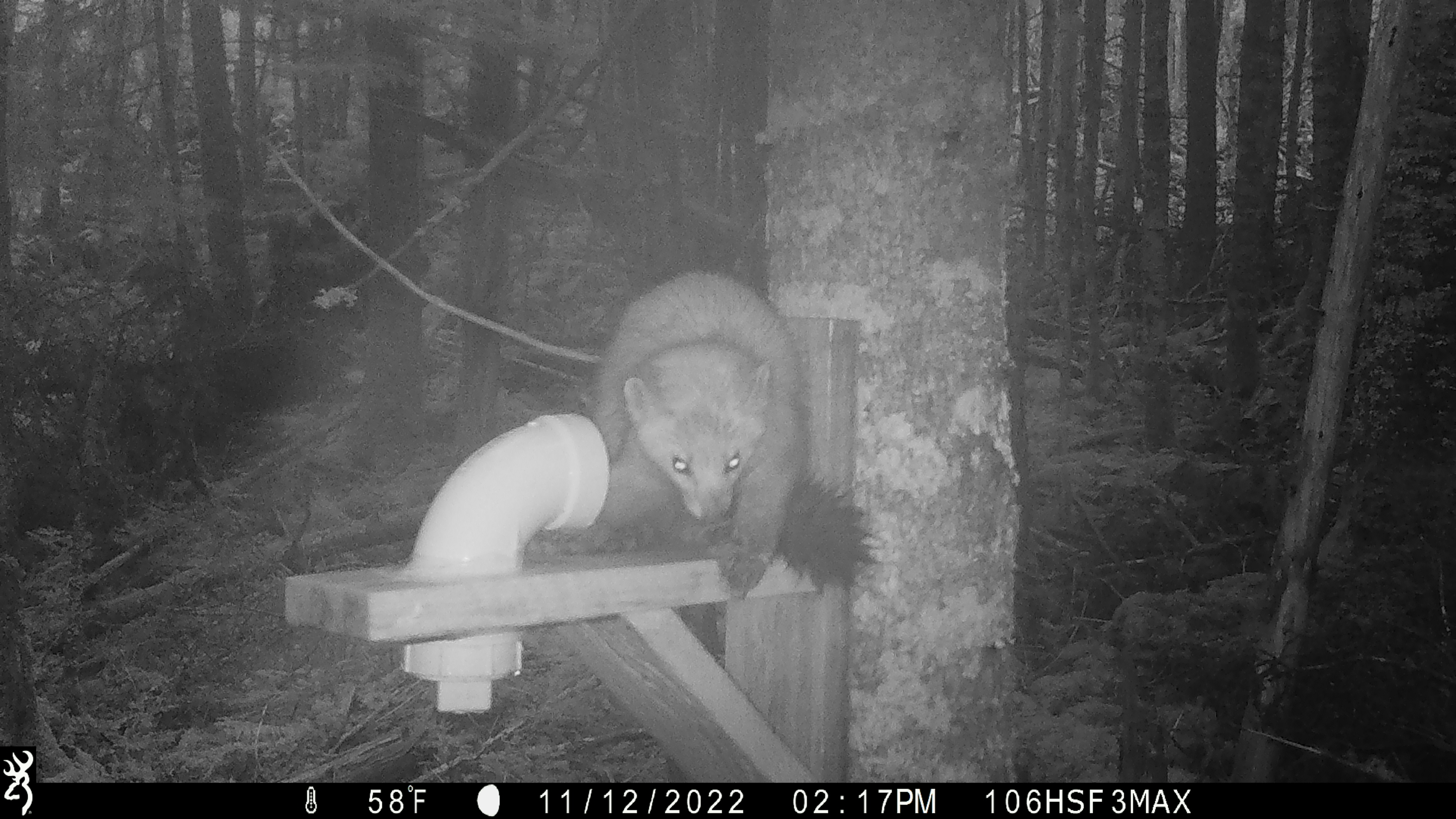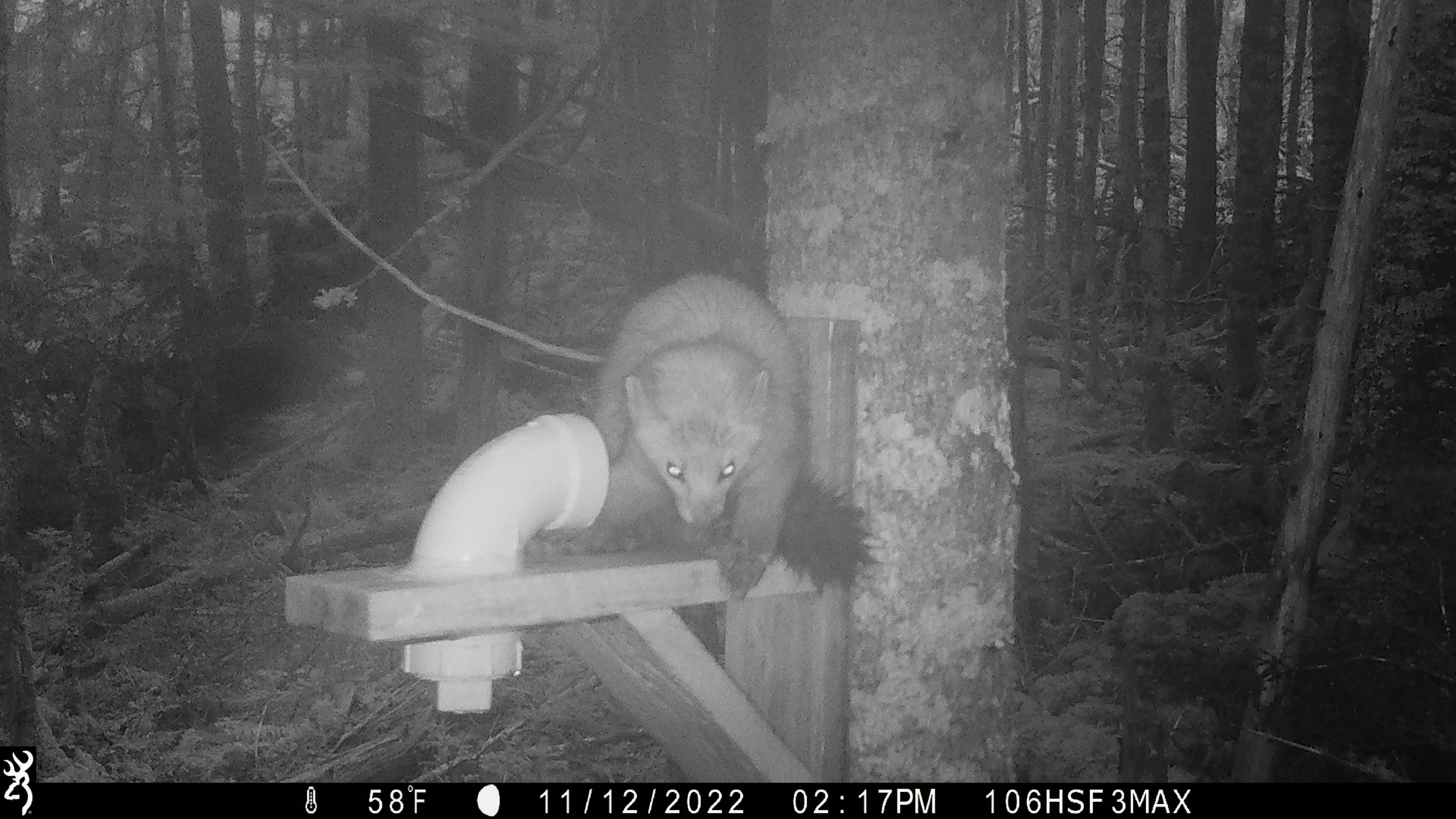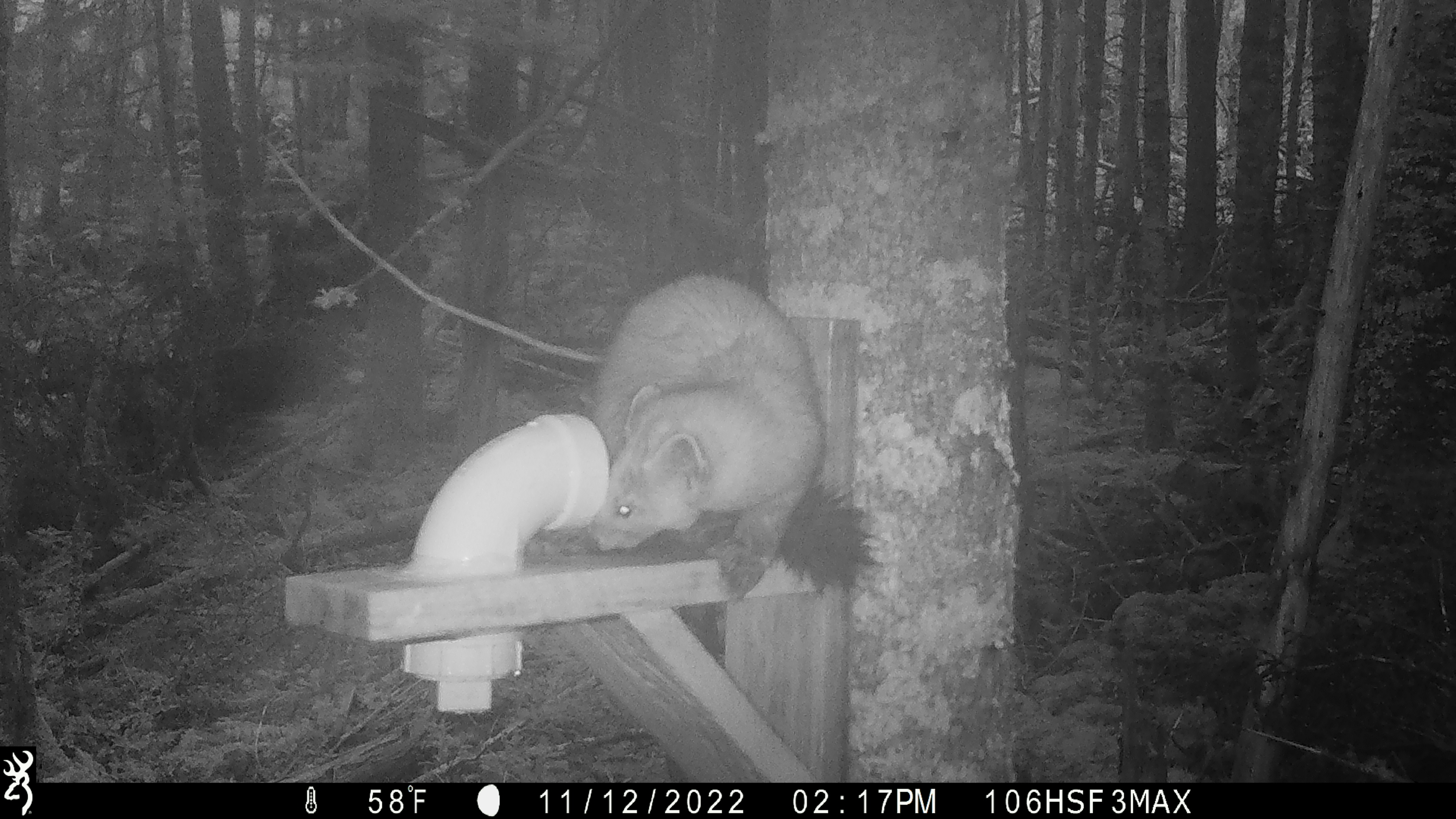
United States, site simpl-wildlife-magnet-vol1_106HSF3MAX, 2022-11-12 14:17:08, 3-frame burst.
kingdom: Animalia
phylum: Chordata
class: Mammalia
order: Carnivora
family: Mustelidae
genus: Martes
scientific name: Martes americana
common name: american marten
American marten (Martes americana).